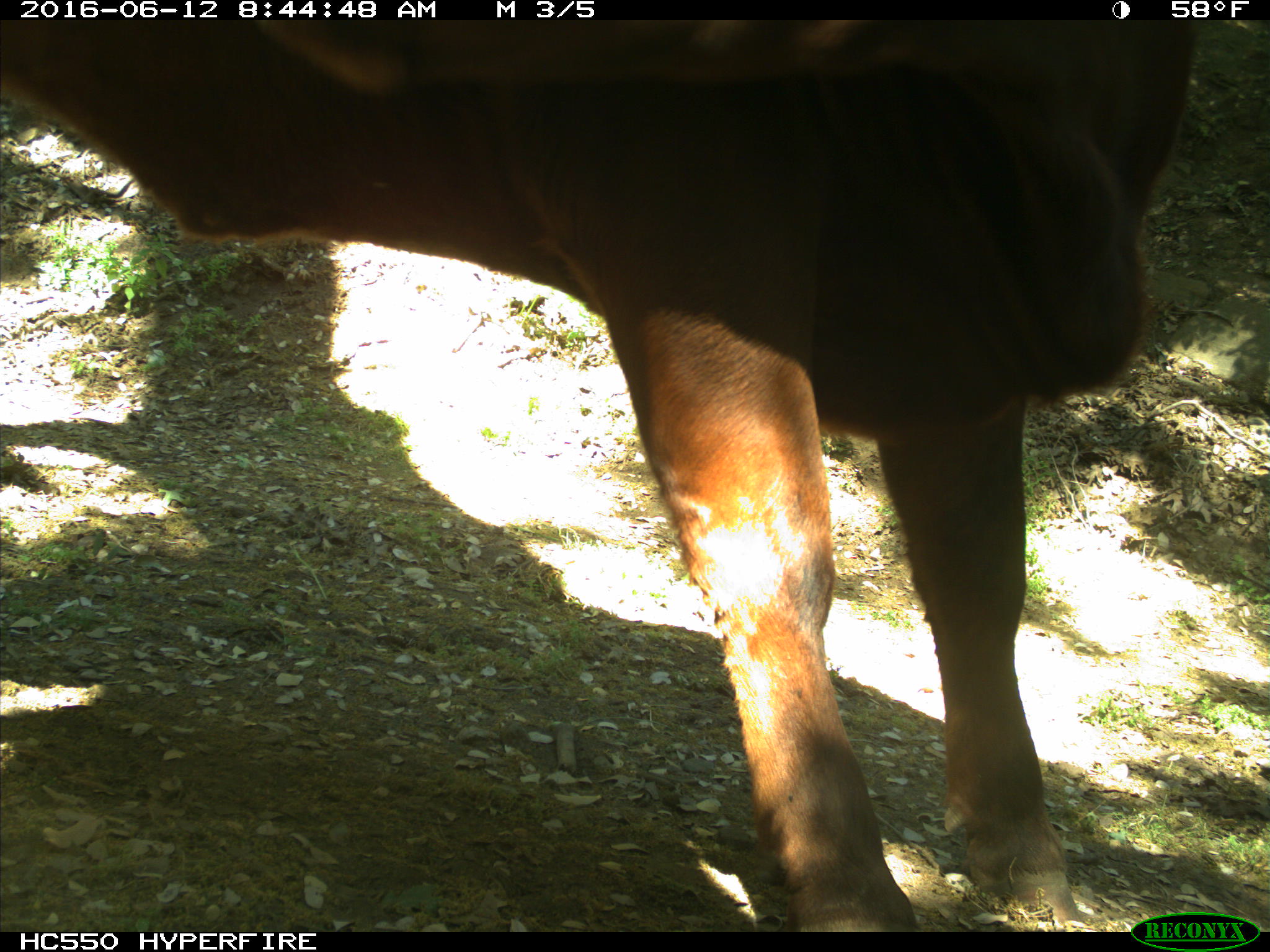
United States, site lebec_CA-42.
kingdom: Animalia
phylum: Chordata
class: Mammalia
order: Artiodactyla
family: Bovidae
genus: Bos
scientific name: Bos taurus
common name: domestic cow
Bos taurus (domestic cow).